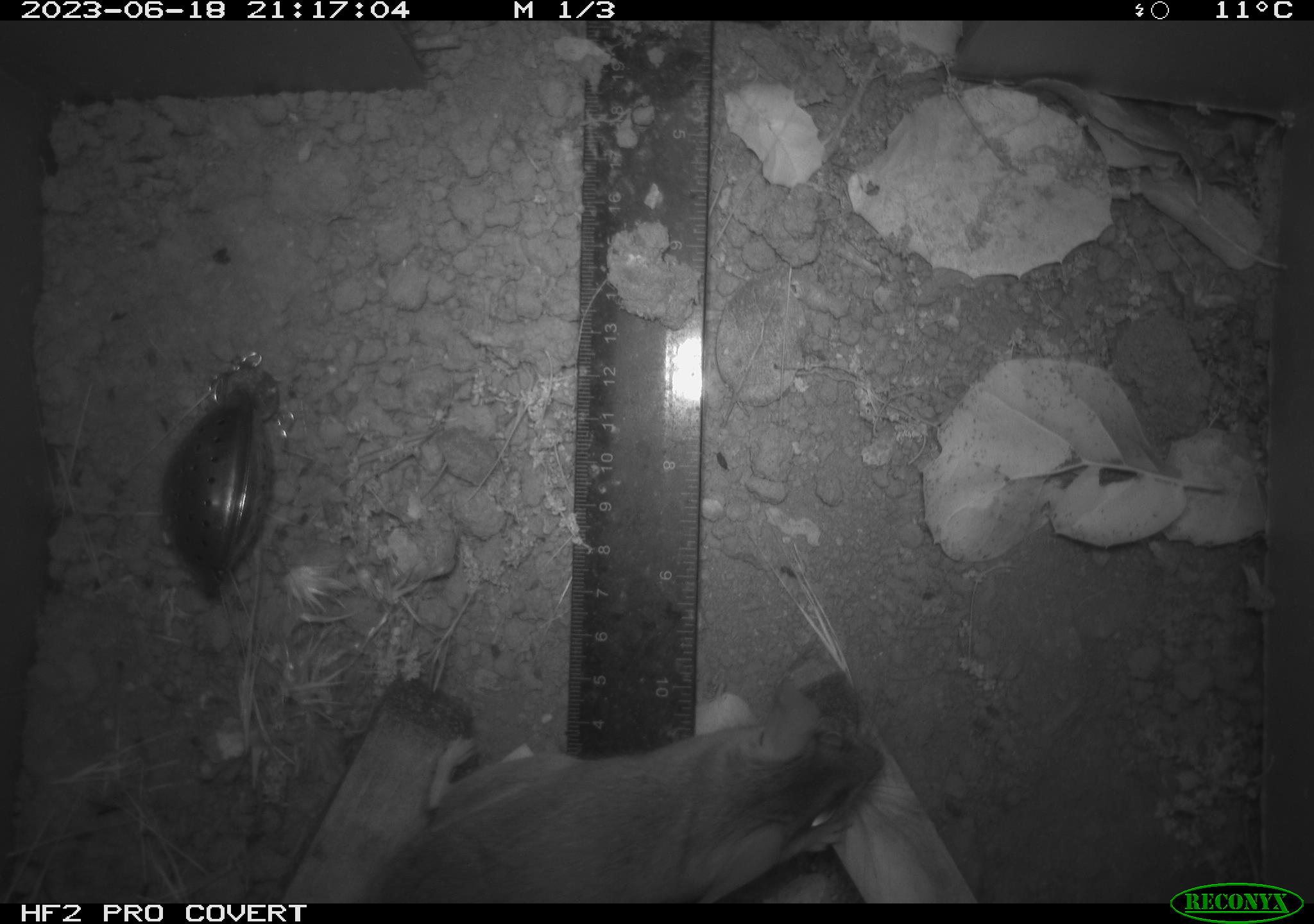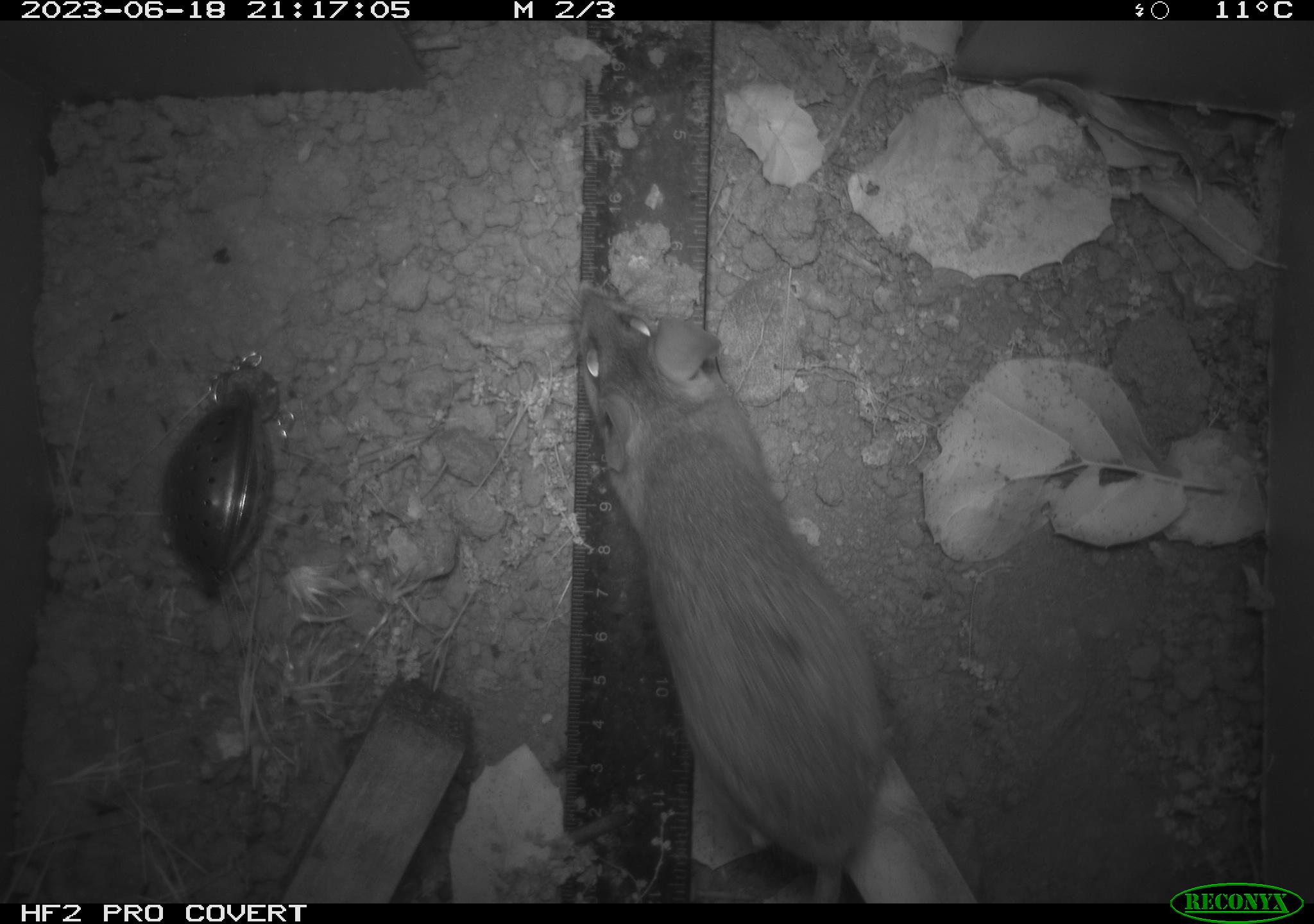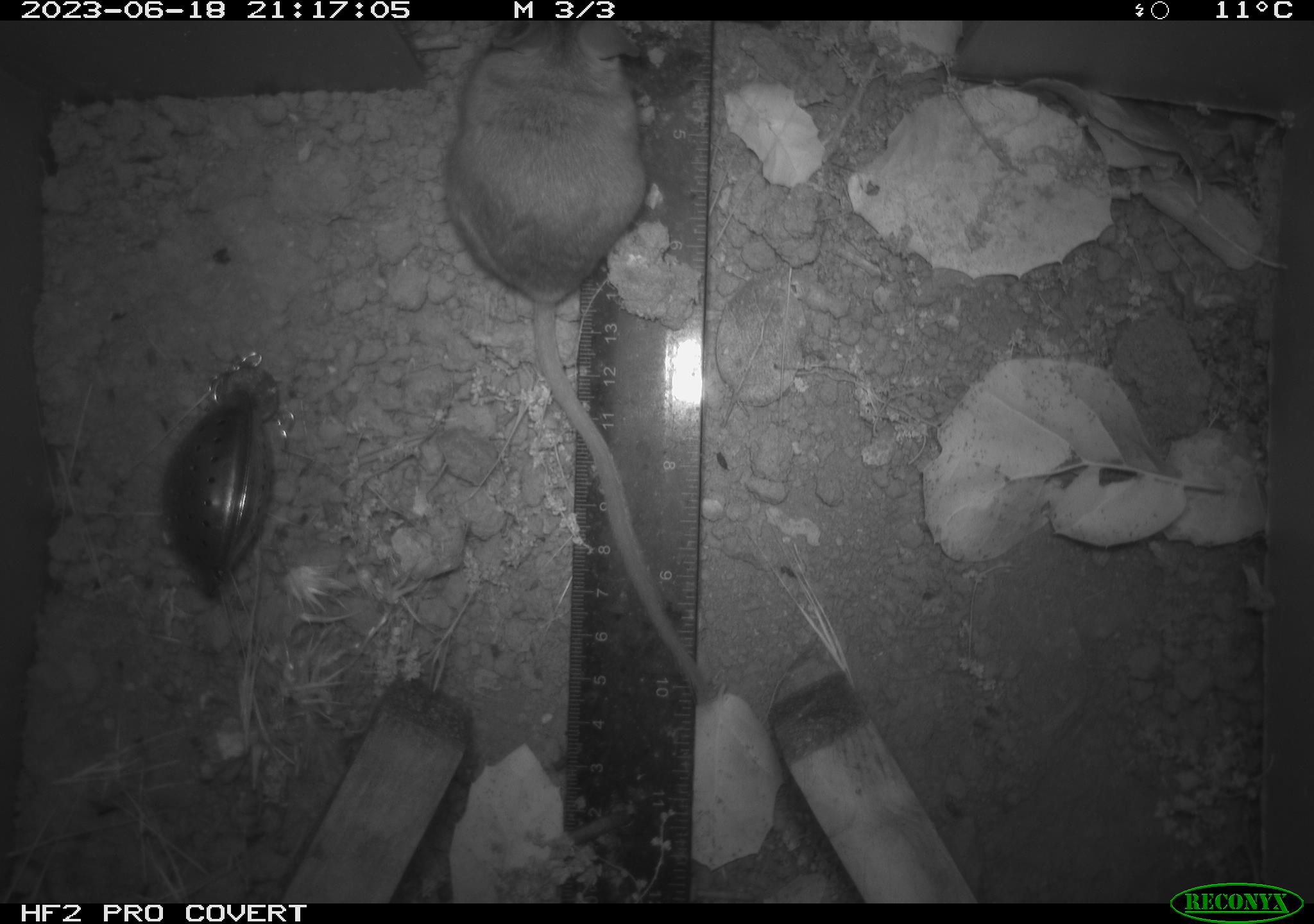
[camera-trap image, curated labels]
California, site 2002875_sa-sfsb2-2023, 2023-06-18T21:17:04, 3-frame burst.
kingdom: Animalia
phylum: Chordata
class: Mammalia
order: Rodentia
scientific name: Rodentia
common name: mouse species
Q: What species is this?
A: Mouse species (Rodentia).